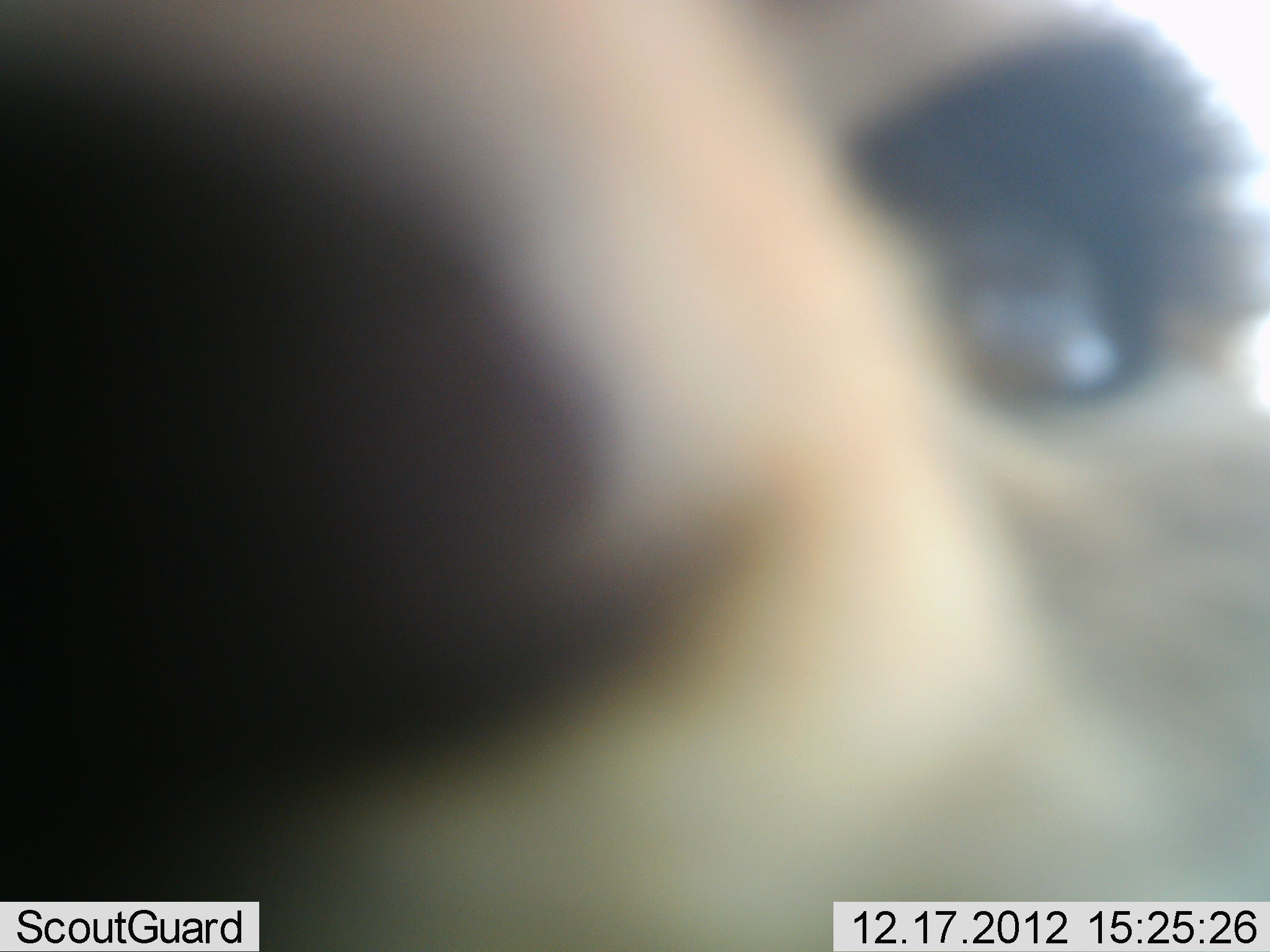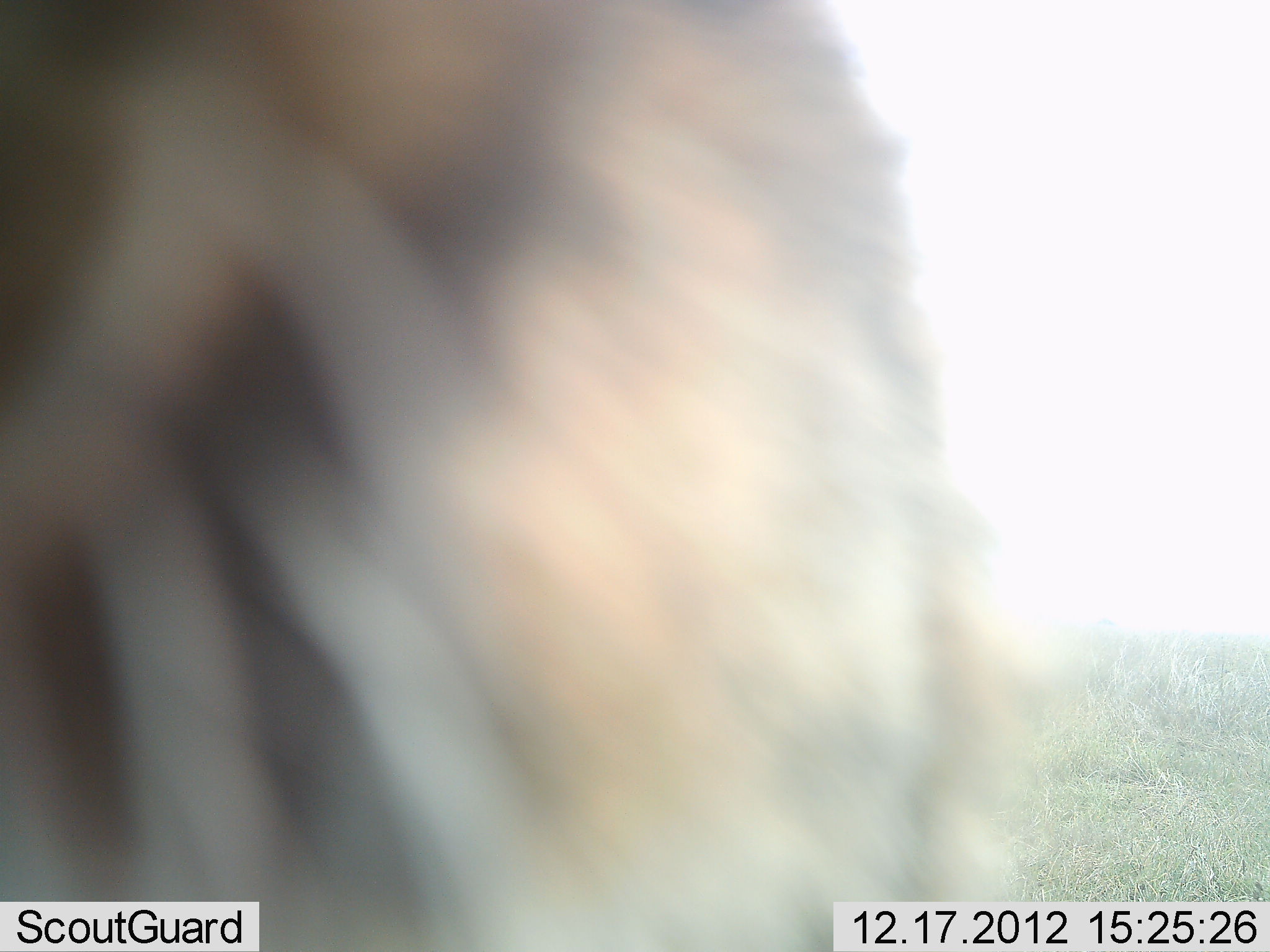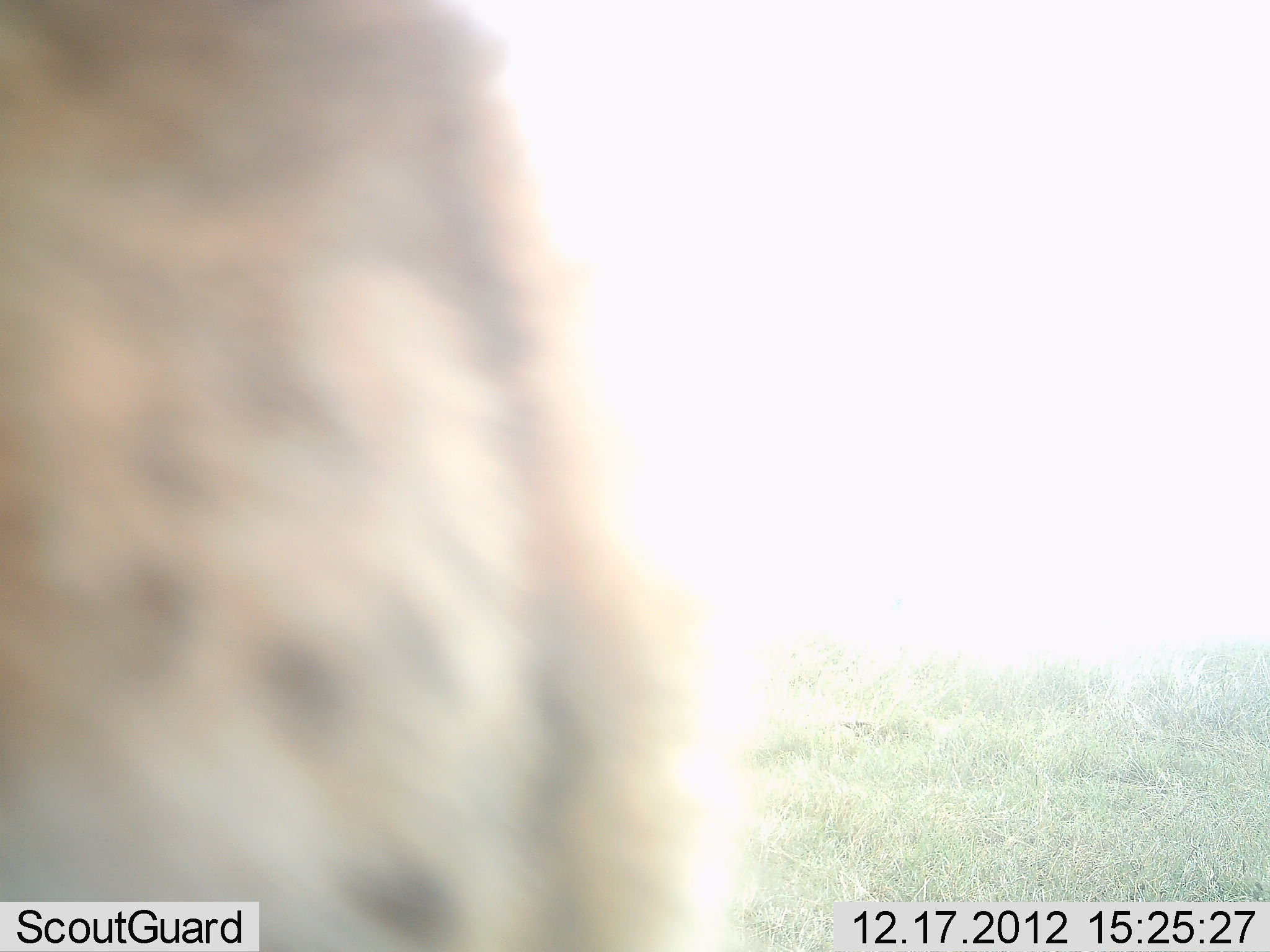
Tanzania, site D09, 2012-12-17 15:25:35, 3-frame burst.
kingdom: Animalia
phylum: Chordata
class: Mammalia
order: Carnivora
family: Felidae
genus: Acinonyx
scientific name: Acinonyx jubatus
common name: cheetah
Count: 1.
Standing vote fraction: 57%.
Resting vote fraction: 0%.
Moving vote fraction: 14%.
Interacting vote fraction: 29%.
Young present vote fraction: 0%.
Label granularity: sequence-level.